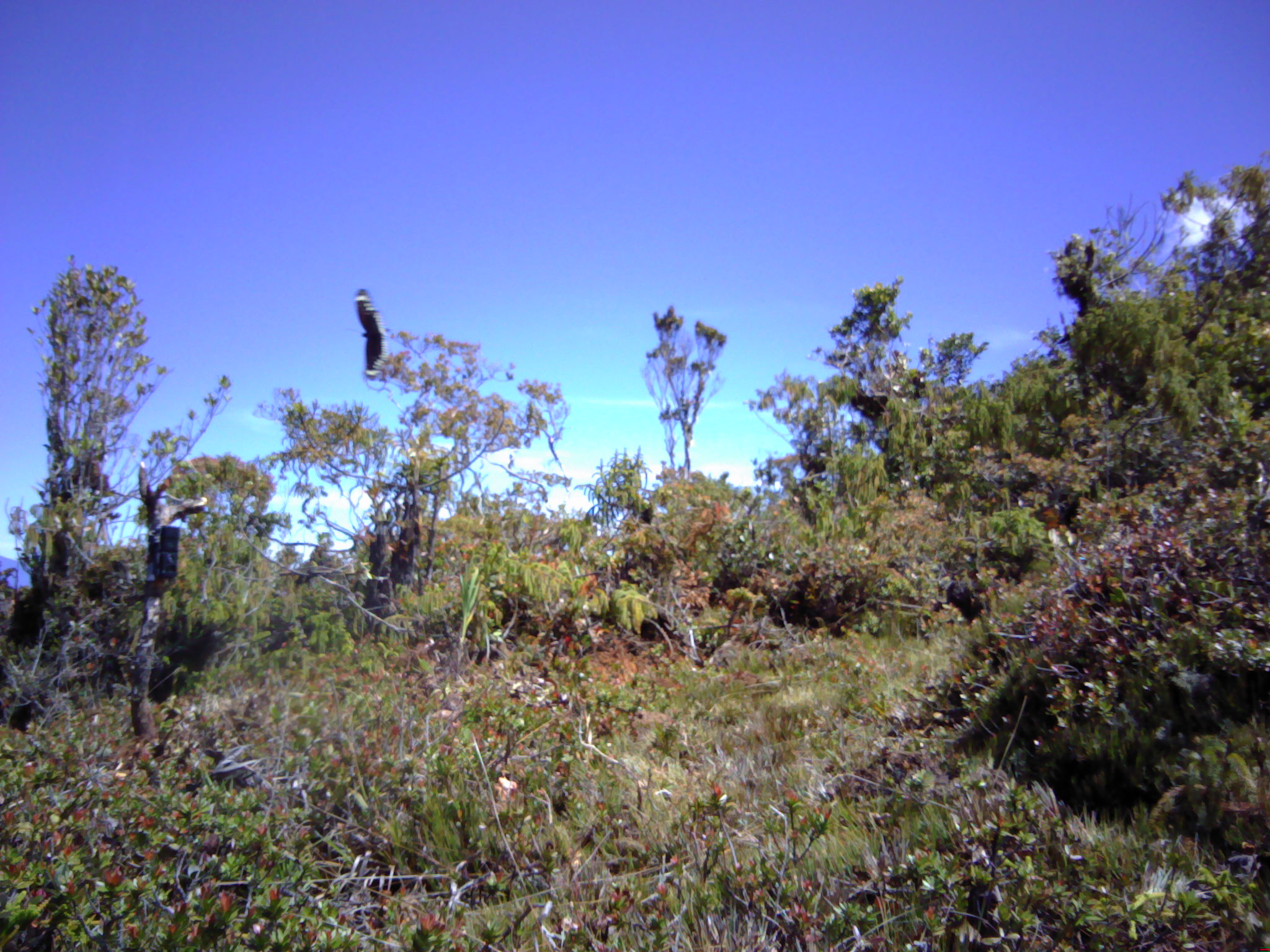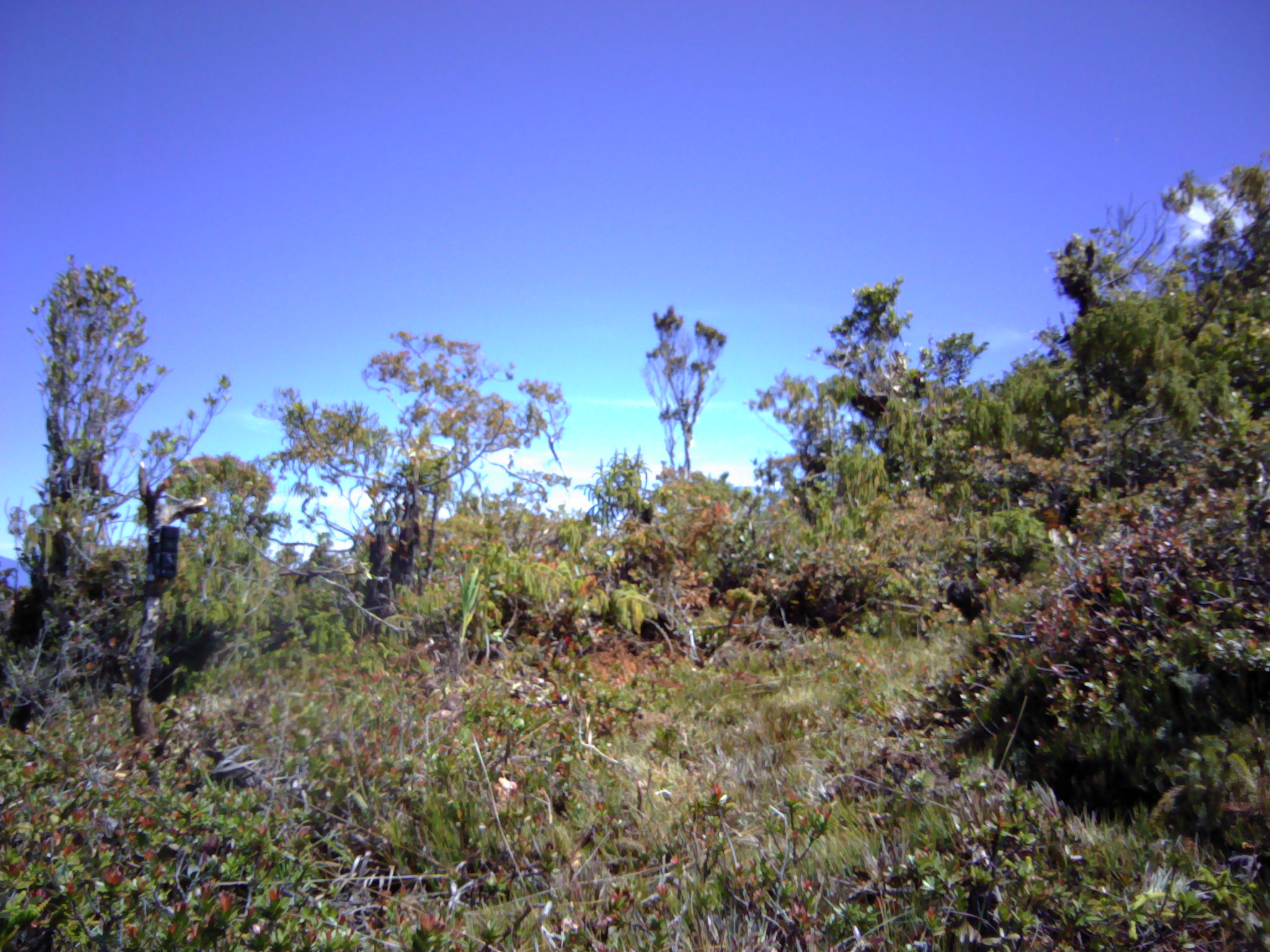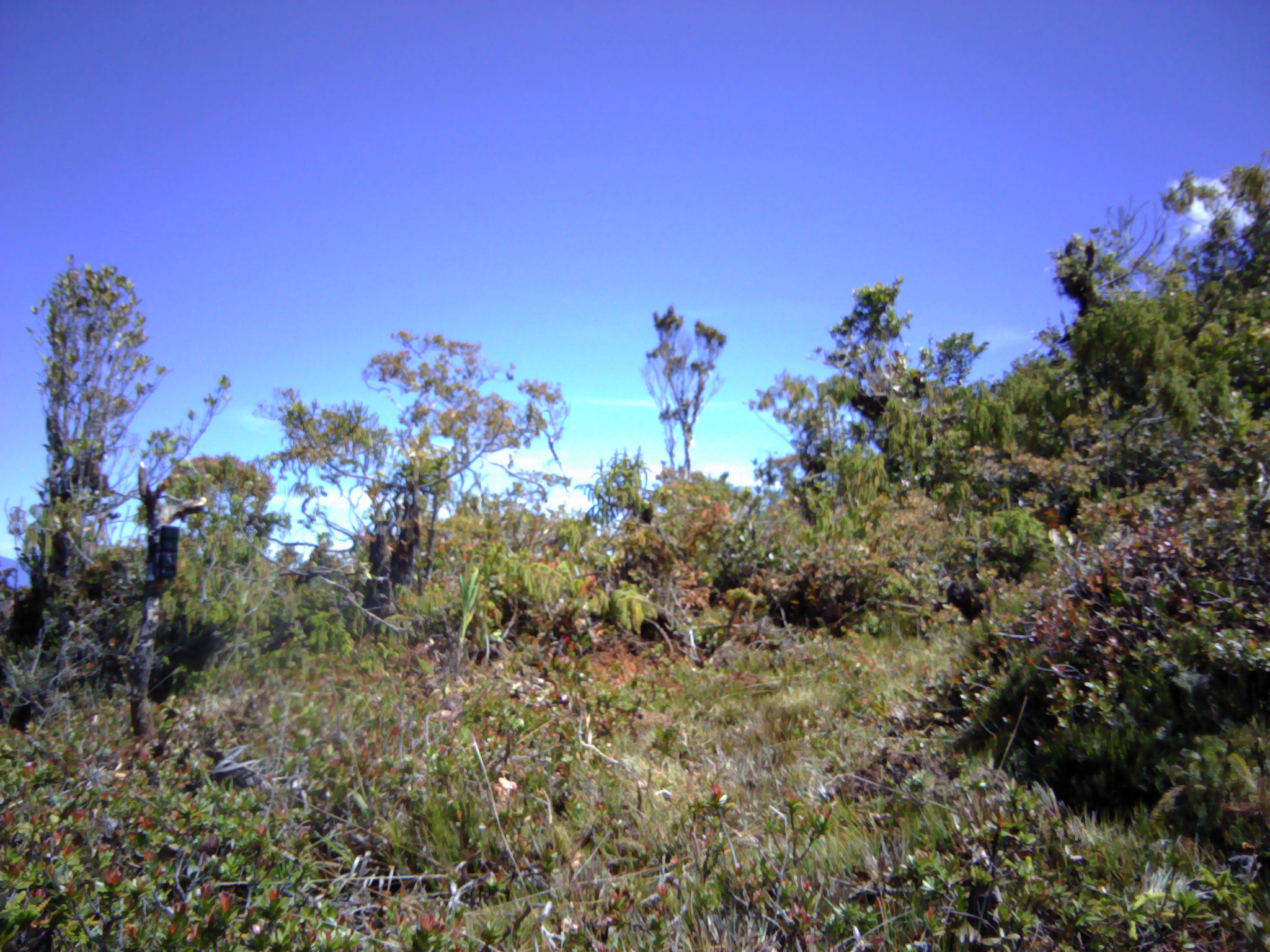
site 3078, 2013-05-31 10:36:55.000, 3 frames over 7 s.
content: unidentified animal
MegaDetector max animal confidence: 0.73